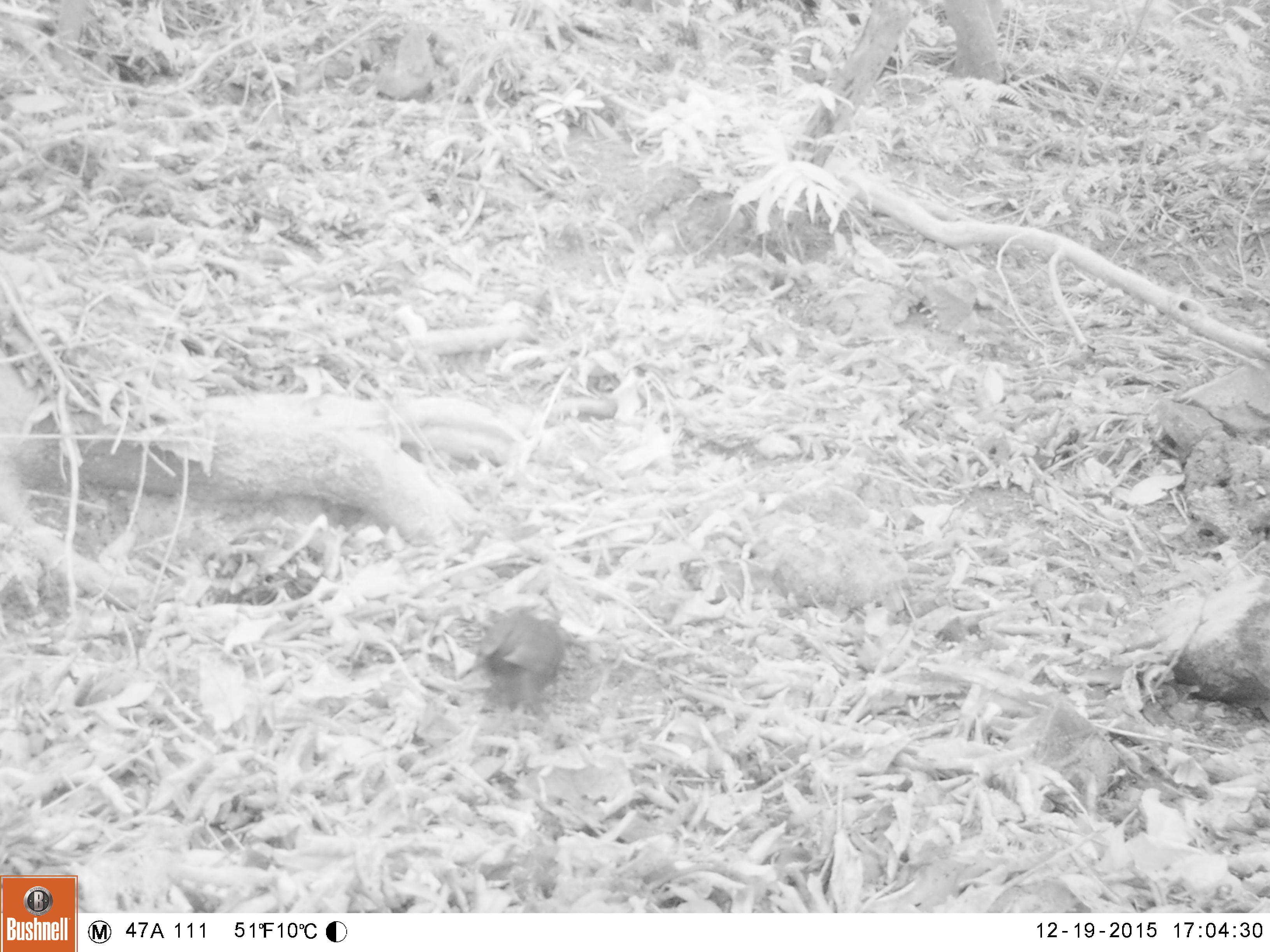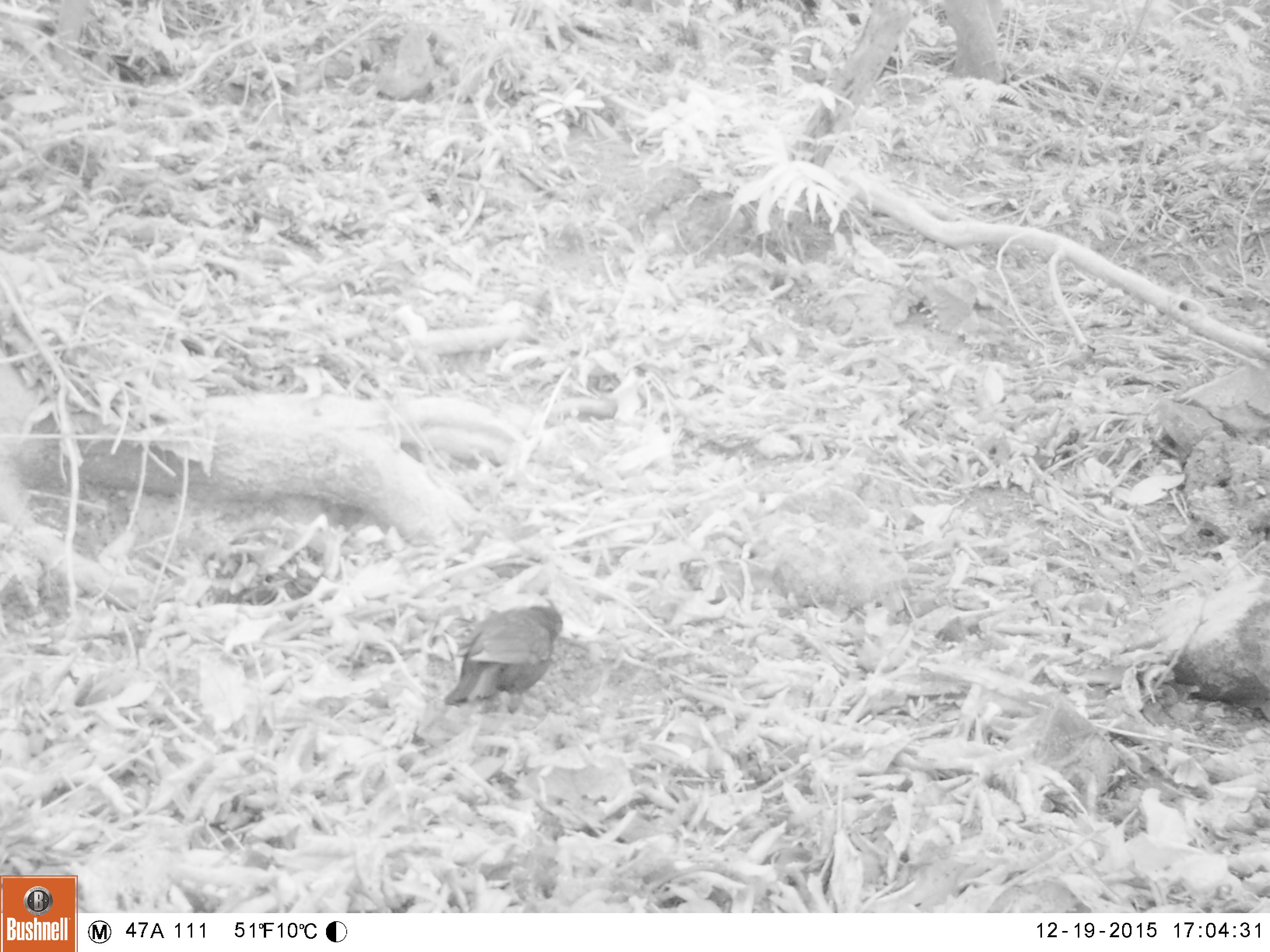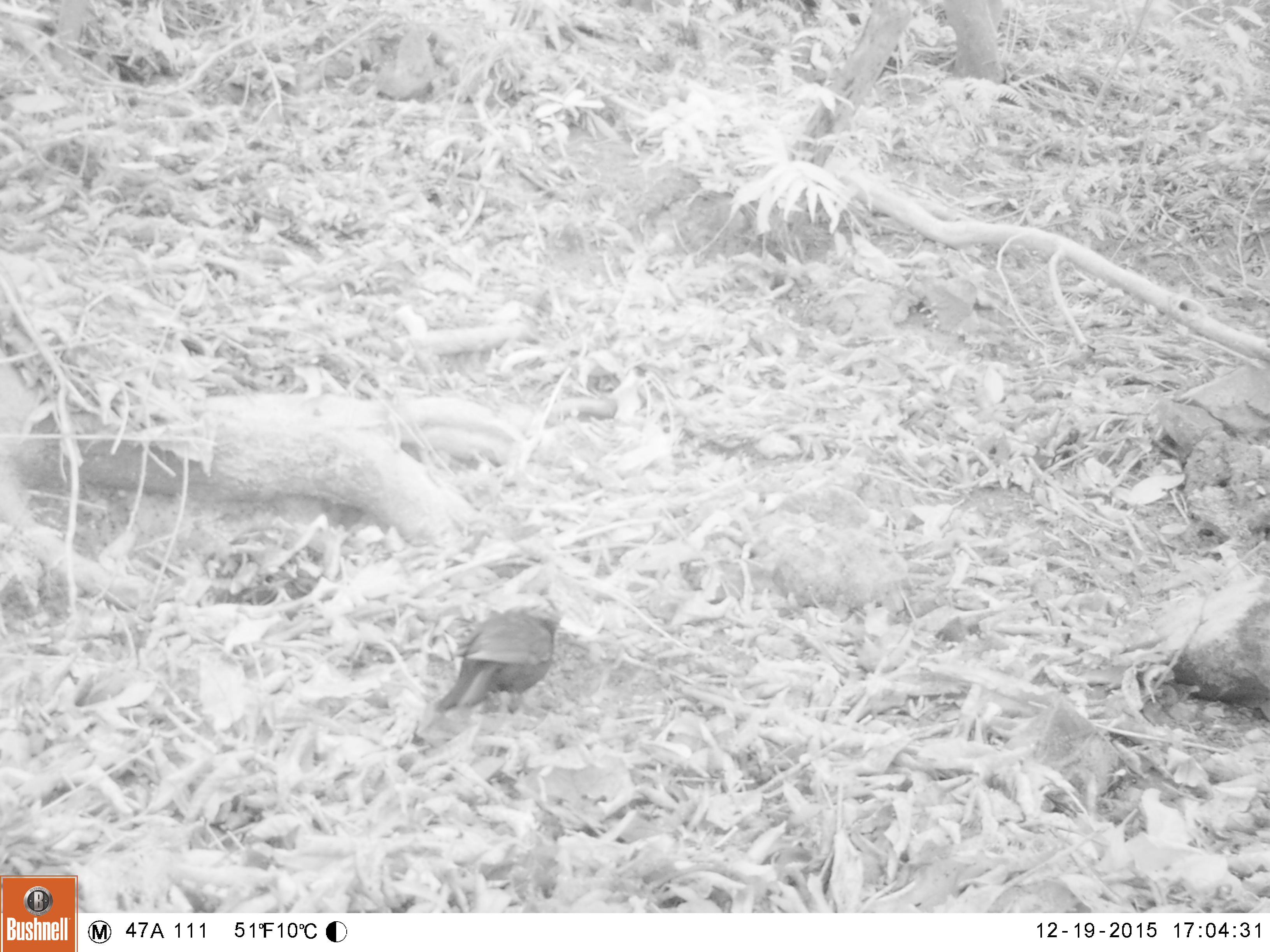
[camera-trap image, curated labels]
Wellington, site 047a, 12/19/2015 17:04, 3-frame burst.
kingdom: Animalia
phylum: Chordata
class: Aves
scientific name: Aves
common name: bird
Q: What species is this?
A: Bird (Aves).